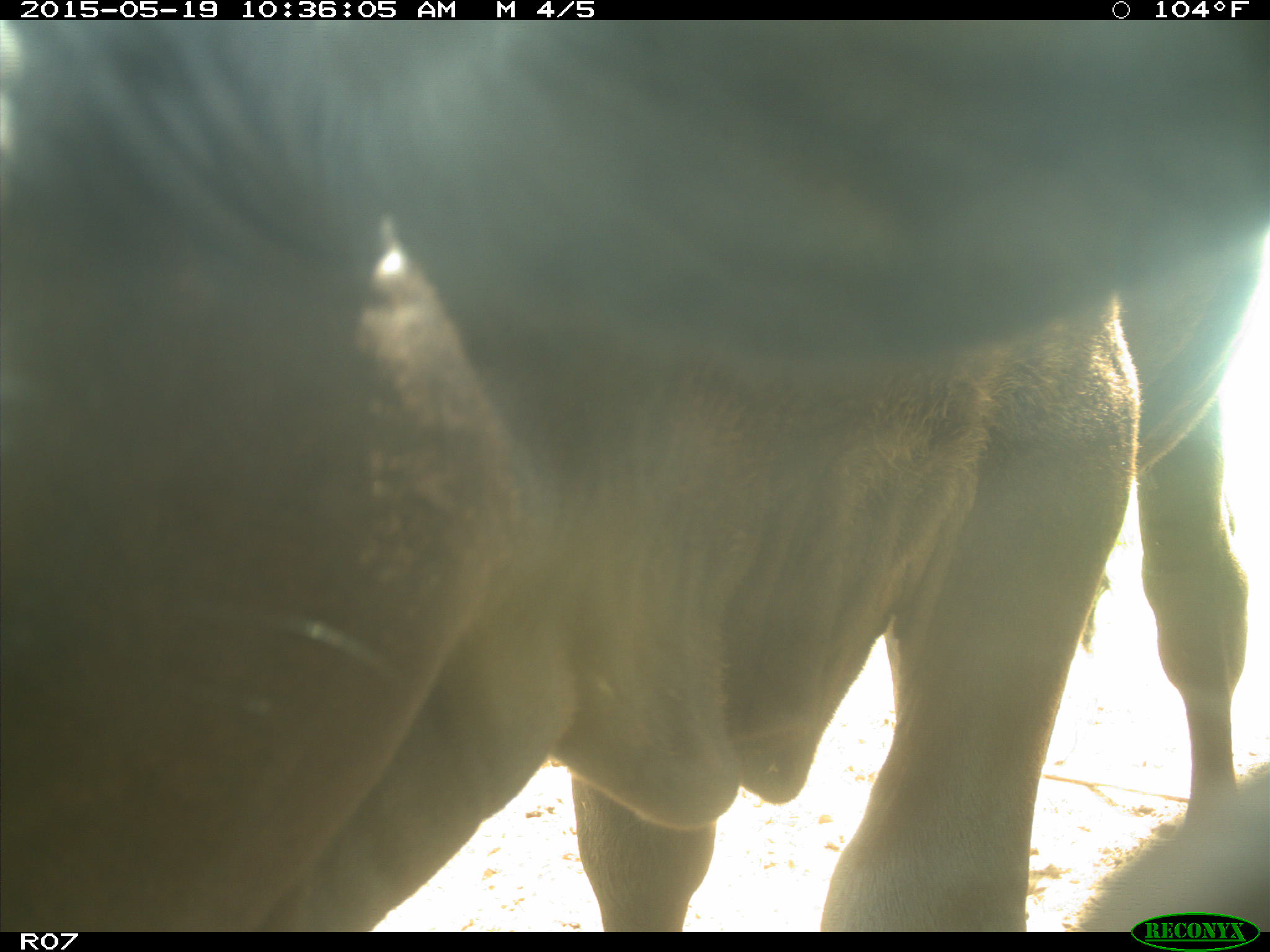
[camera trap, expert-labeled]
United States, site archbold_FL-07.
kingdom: Animalia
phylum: Chordata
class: Mammalia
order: Artiodactyla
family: Bovidae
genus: Bos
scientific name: Bos taurus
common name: domestic cow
Bos taurus (domestic cow).